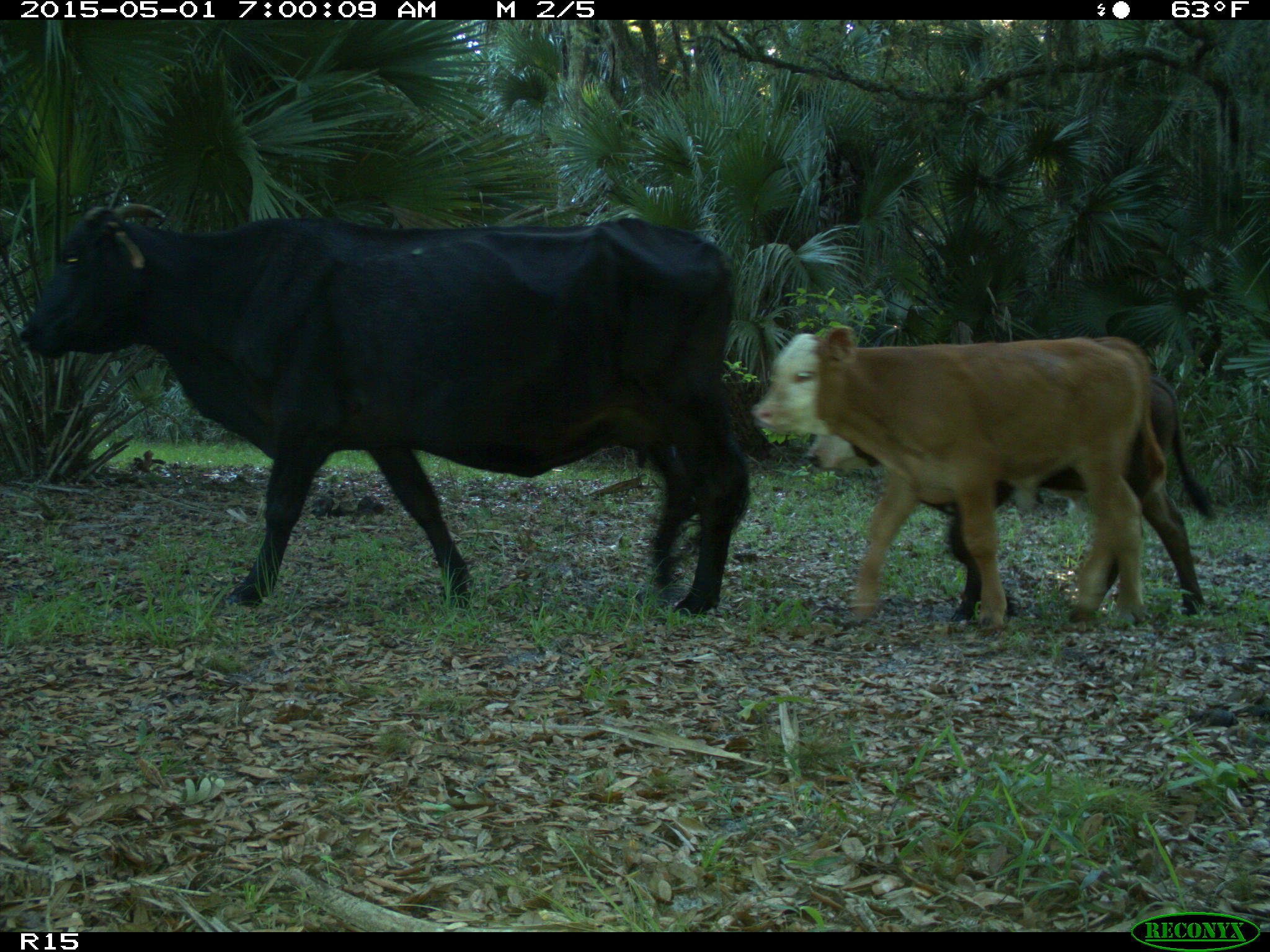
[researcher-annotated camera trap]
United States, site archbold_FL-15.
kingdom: Animalia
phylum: Chordata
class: Mammalia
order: Artiodactyla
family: Bovidae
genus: Bos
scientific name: Bos taurus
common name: domestic cow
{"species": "Bos taurus (domestic cow)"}